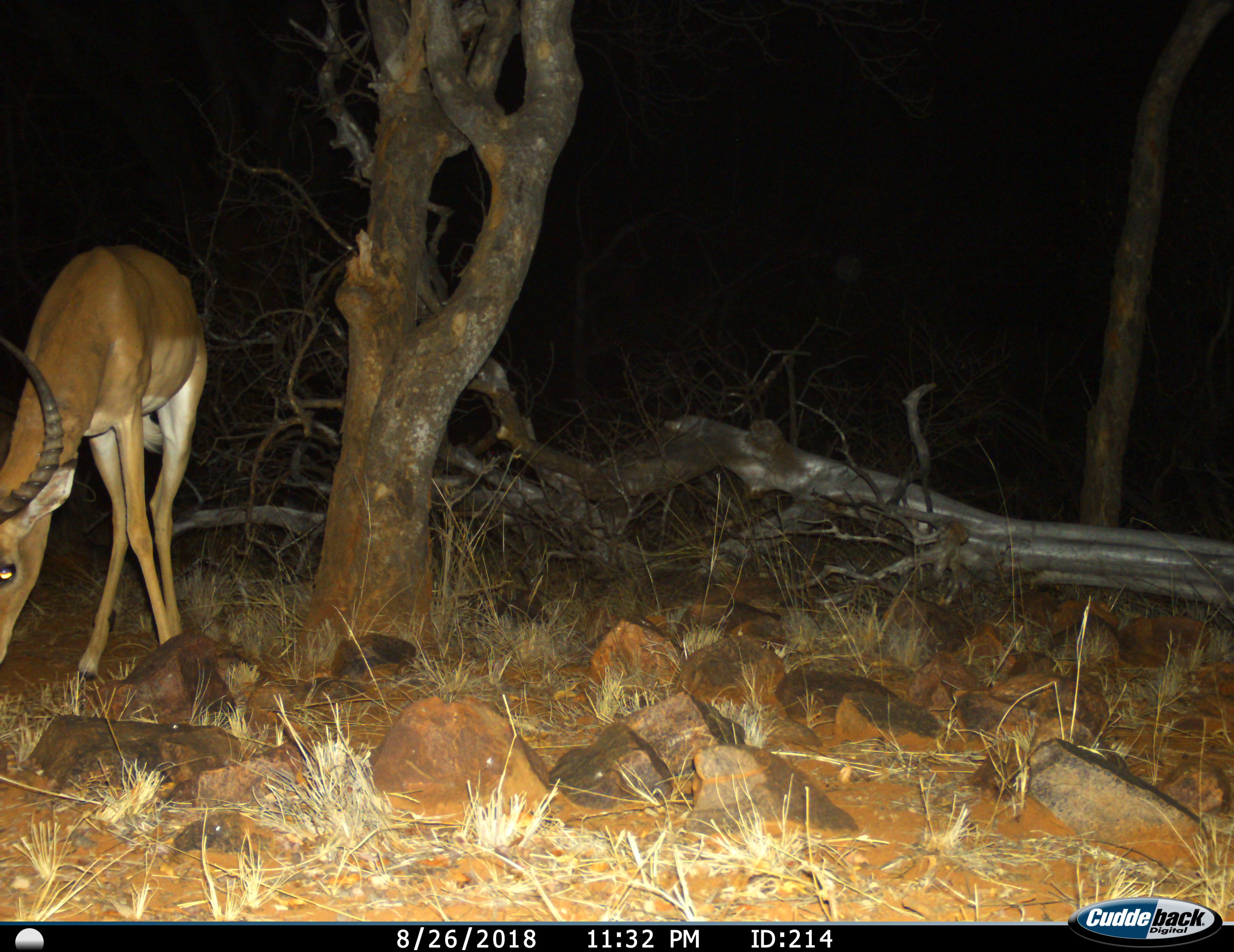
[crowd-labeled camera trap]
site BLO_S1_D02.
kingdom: Animalia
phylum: Chordata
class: Mammalia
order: Artiodactyla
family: Bovidae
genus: Aepyceros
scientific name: Aepyceros melampus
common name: impala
Impala (Aepyceros melampus), count 1. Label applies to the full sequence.